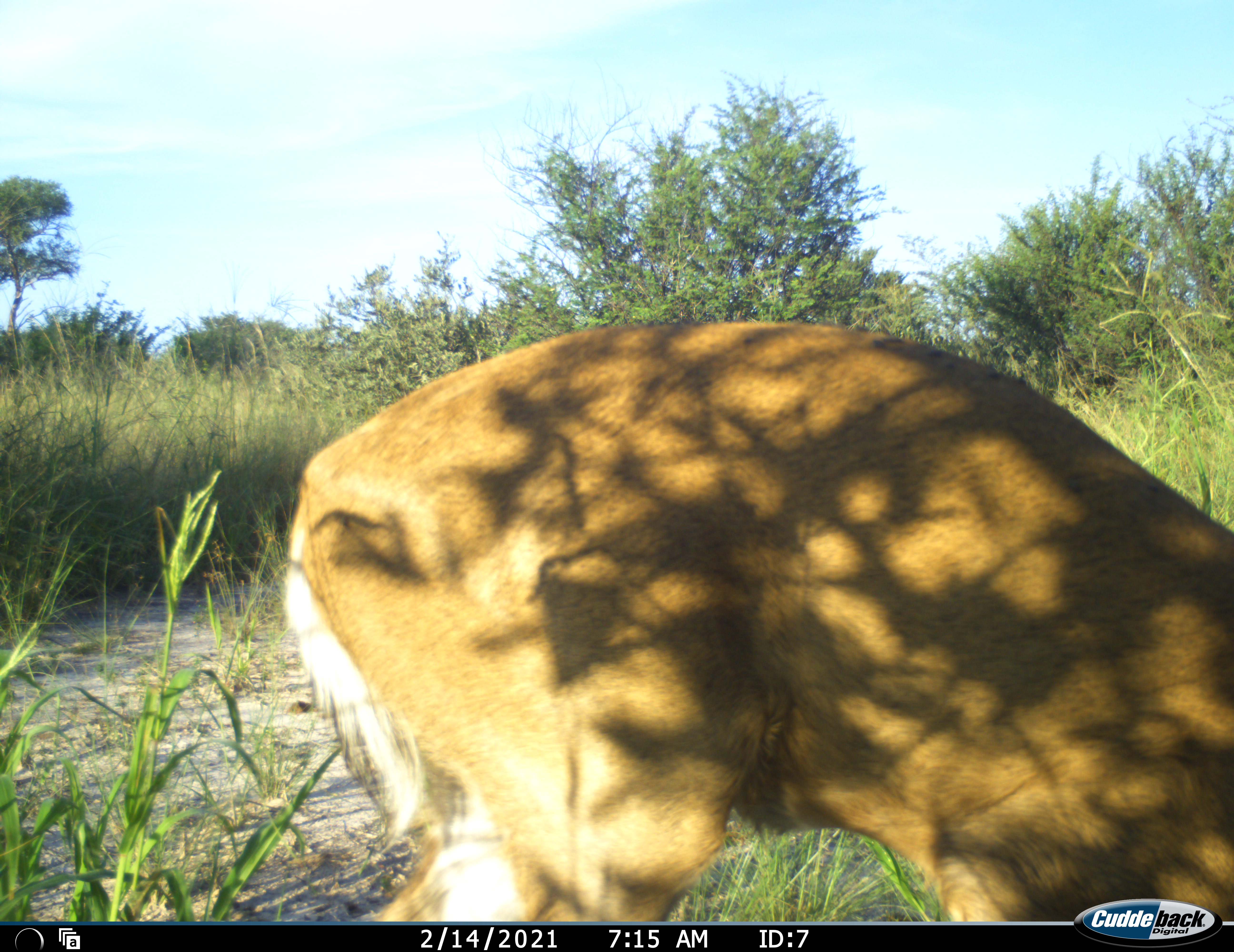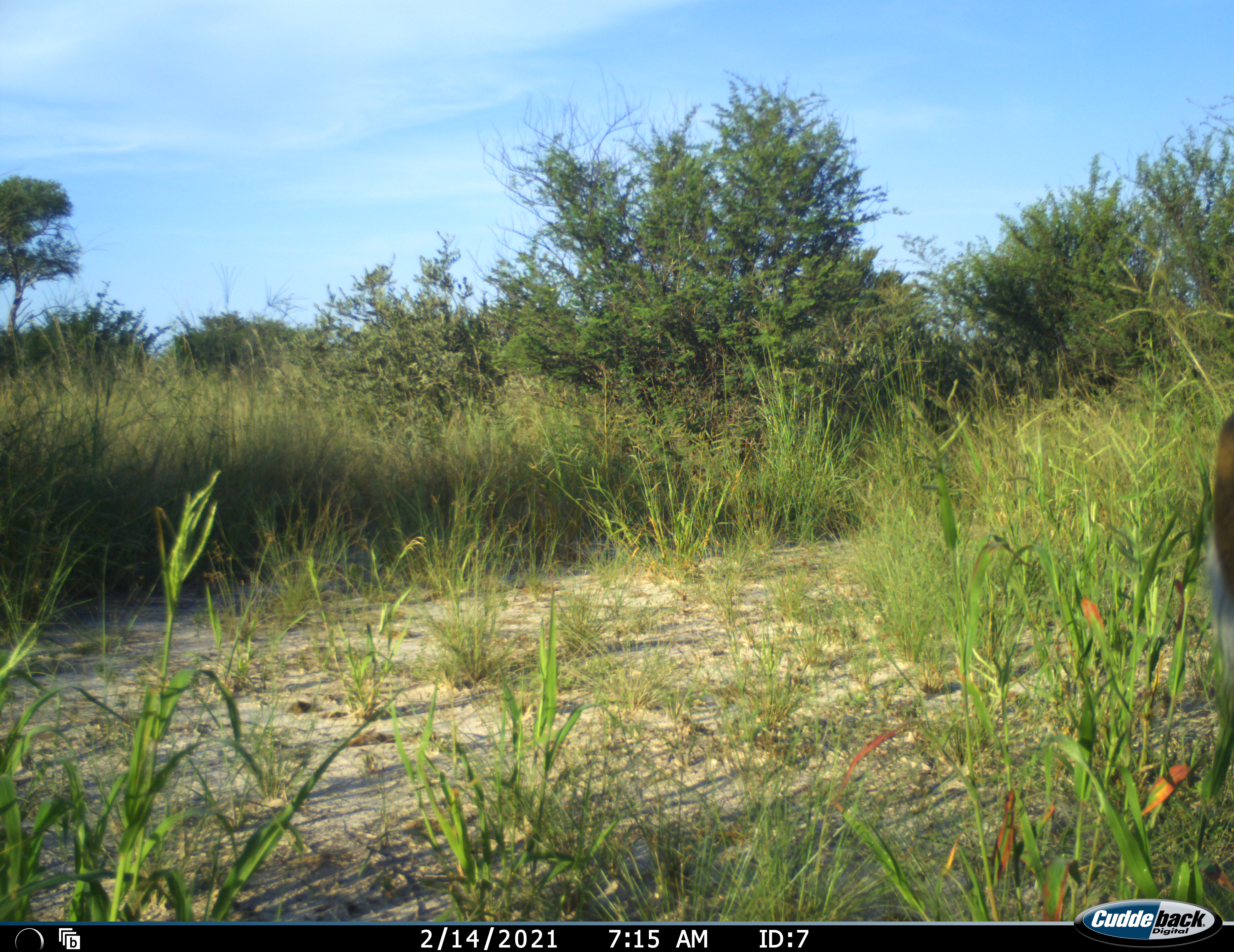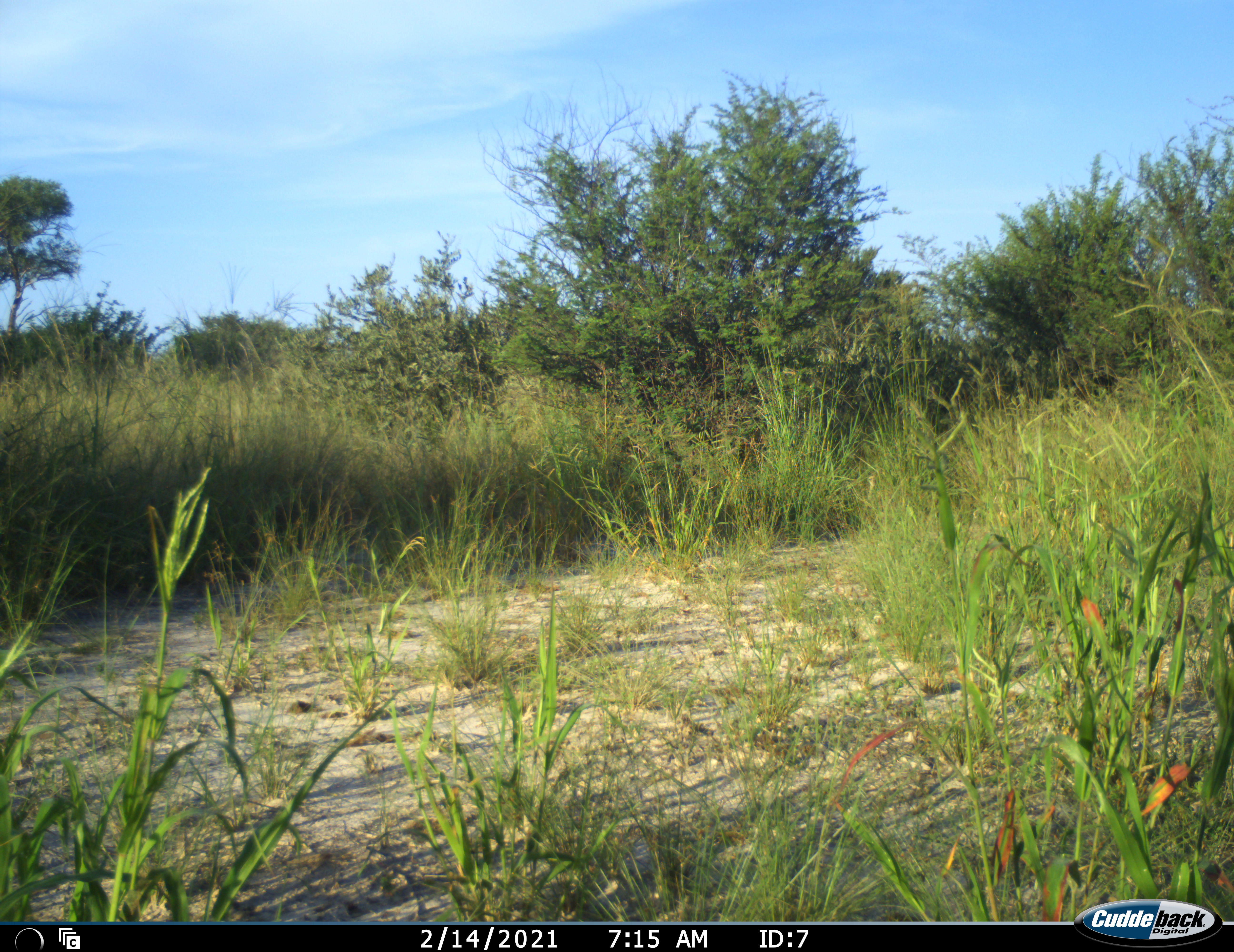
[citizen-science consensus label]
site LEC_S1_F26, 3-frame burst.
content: unidentified animal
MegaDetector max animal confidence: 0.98